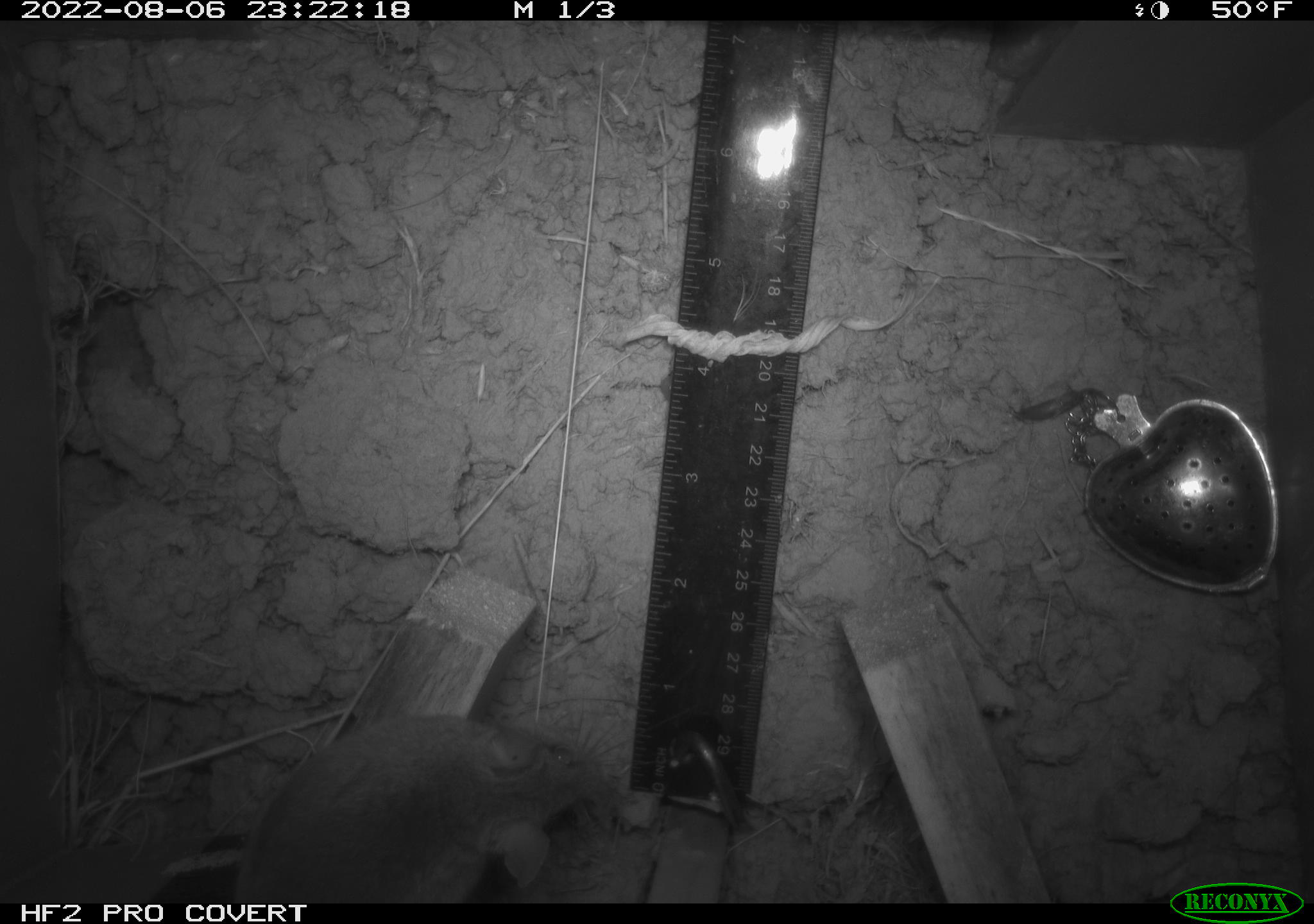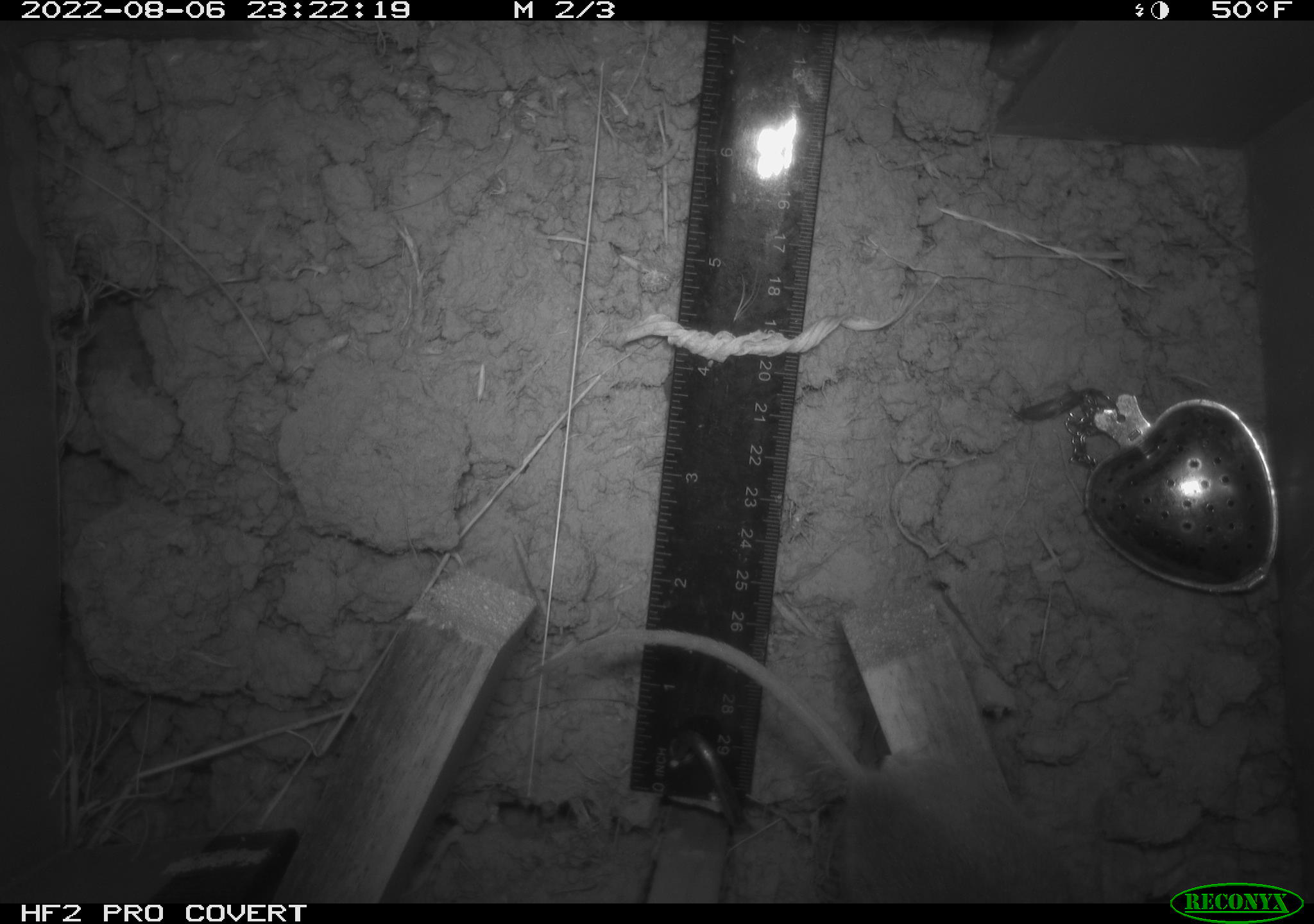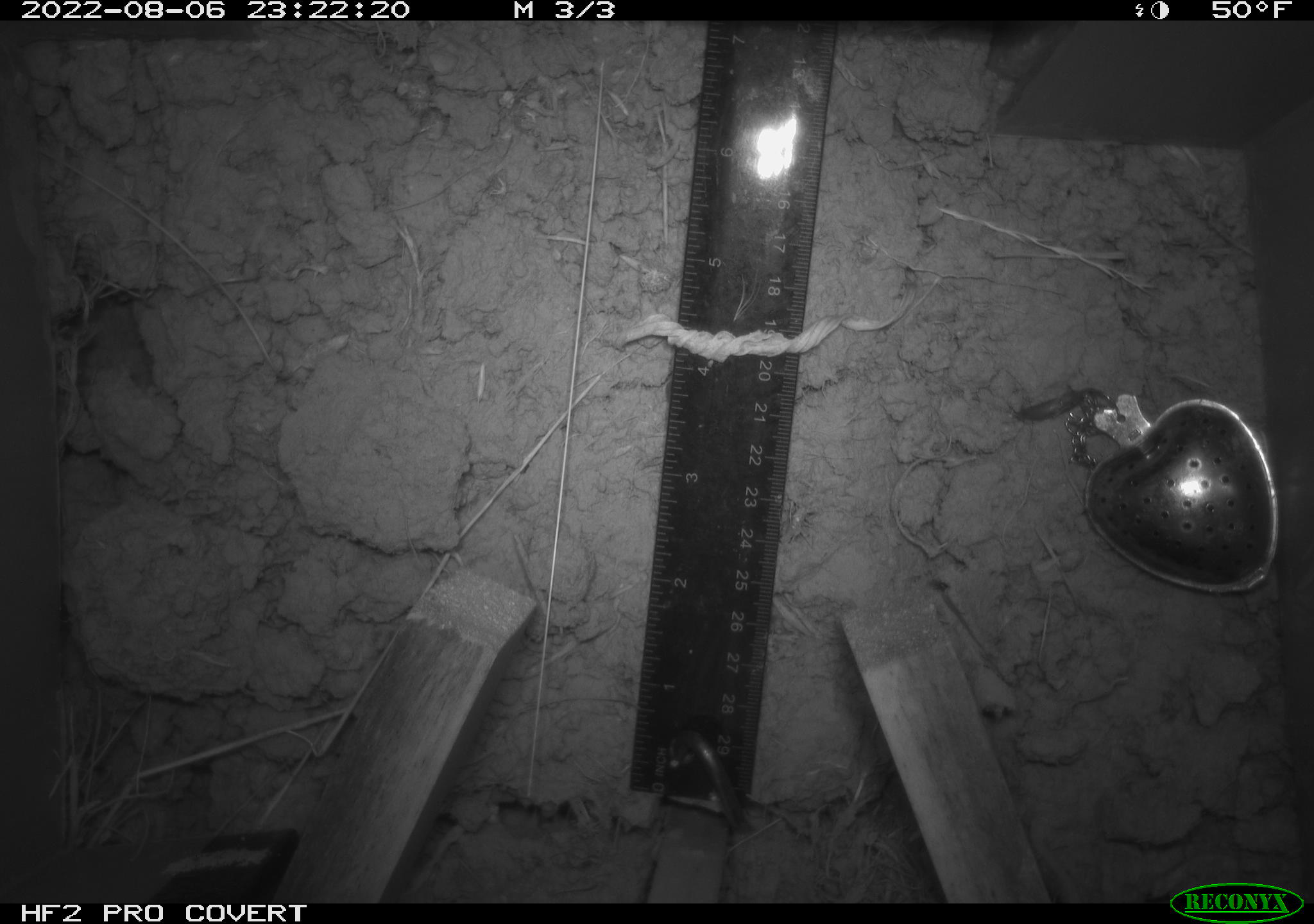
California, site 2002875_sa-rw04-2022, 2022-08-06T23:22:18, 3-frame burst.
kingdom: Animalia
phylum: Chordata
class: Mammalia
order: Rodentia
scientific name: Rodentia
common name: mouse species